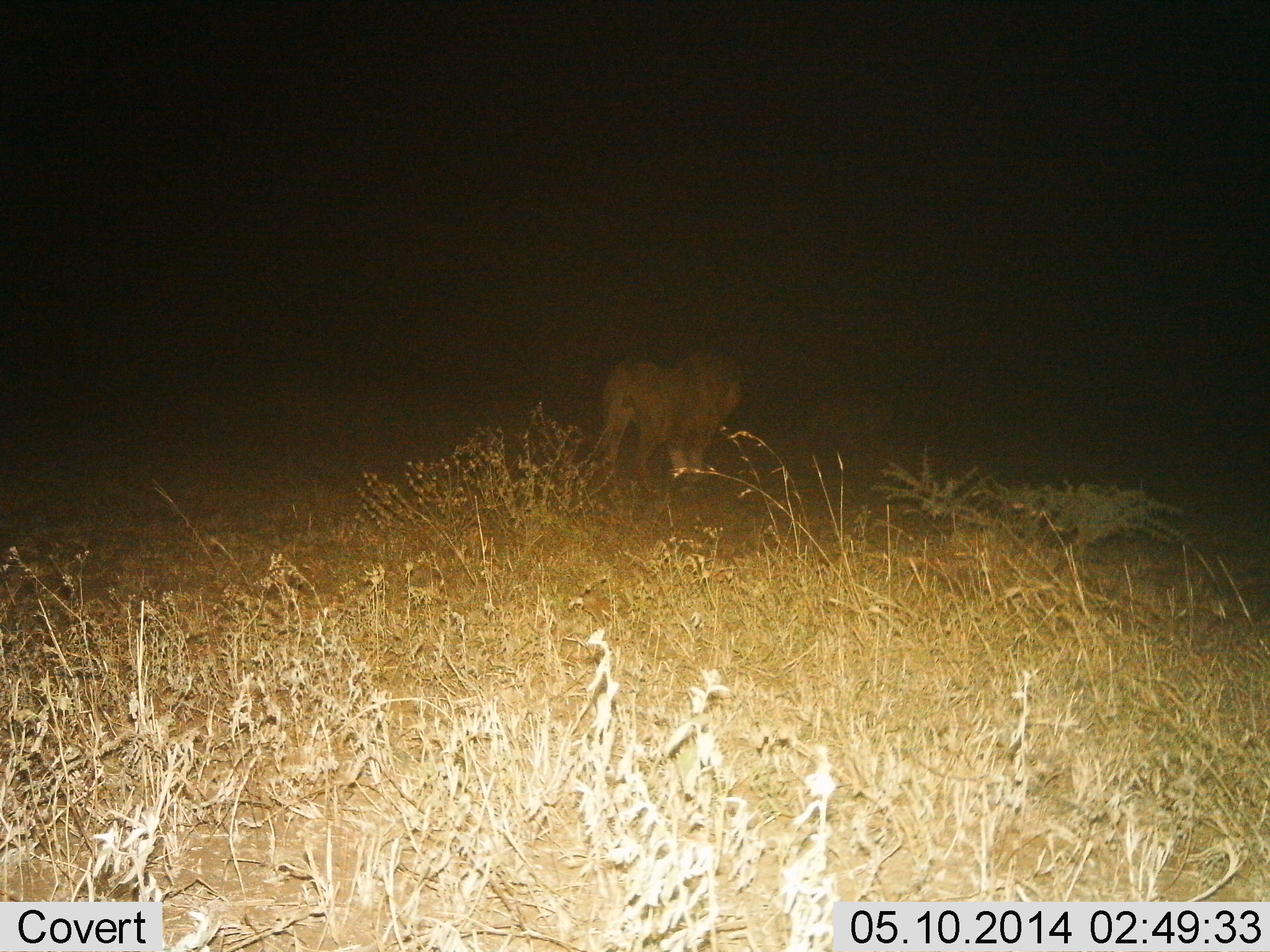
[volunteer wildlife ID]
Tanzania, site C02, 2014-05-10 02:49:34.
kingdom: Animalia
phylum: Chordata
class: Mammalia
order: Carnivora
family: Felidae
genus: Panthera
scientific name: Panthera leo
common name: lion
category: lionmale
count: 1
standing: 78%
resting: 0%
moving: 22%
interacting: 0%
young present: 0%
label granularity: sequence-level